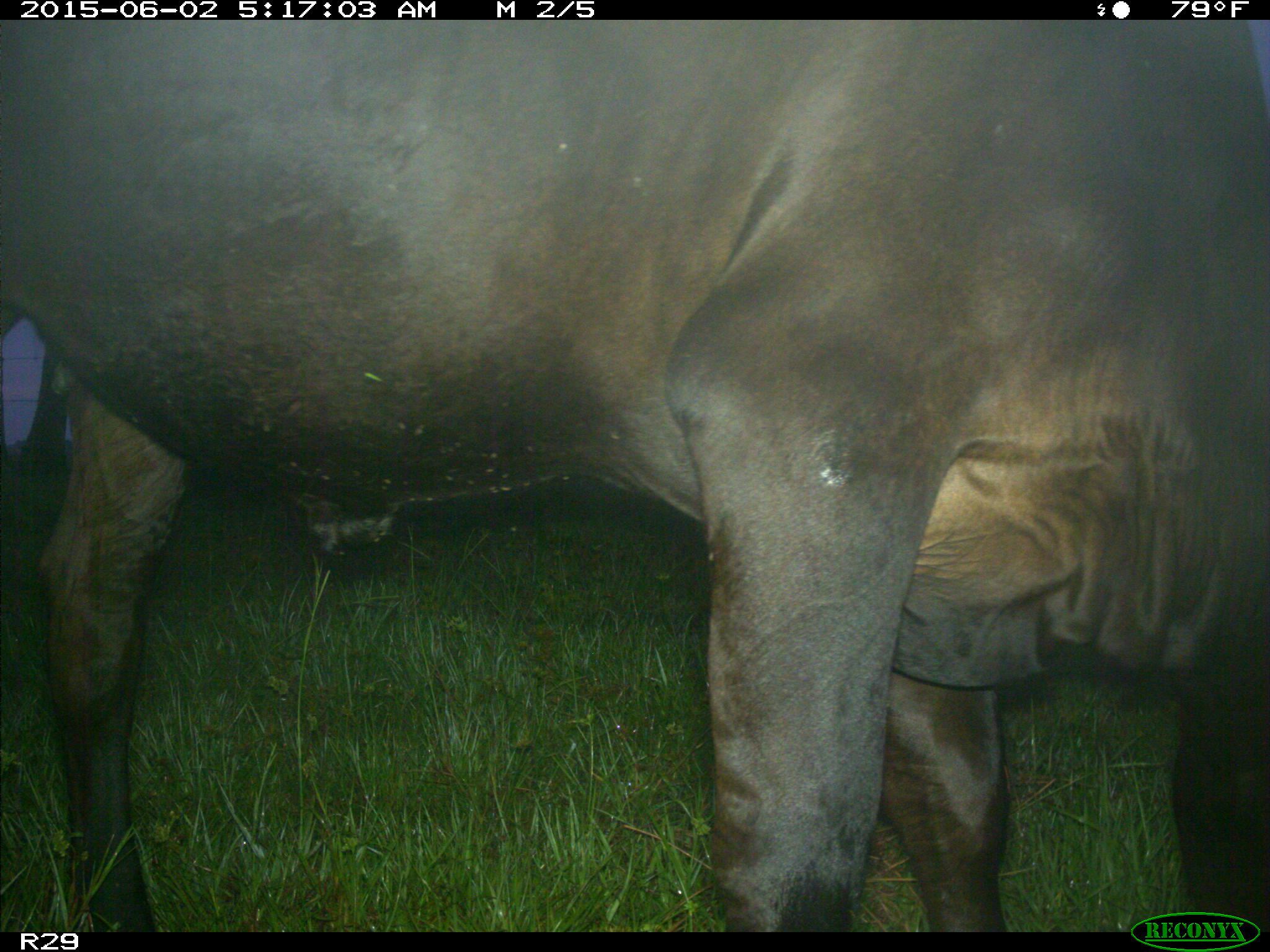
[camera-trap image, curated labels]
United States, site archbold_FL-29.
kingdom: Animalia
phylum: Chordata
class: Mammalia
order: Artiodactyla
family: Bovidae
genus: Bos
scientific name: Bos taurus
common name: domestic cow